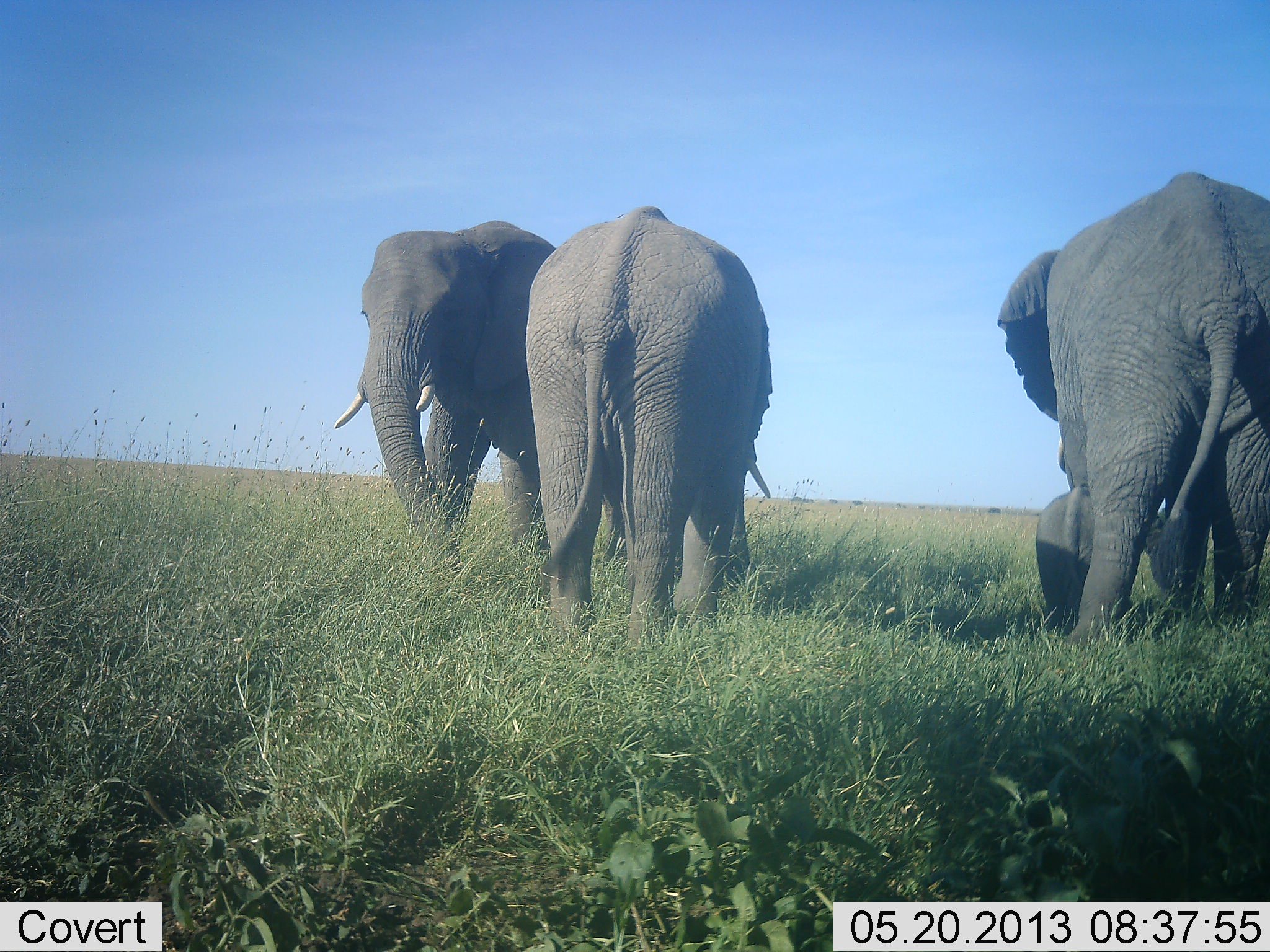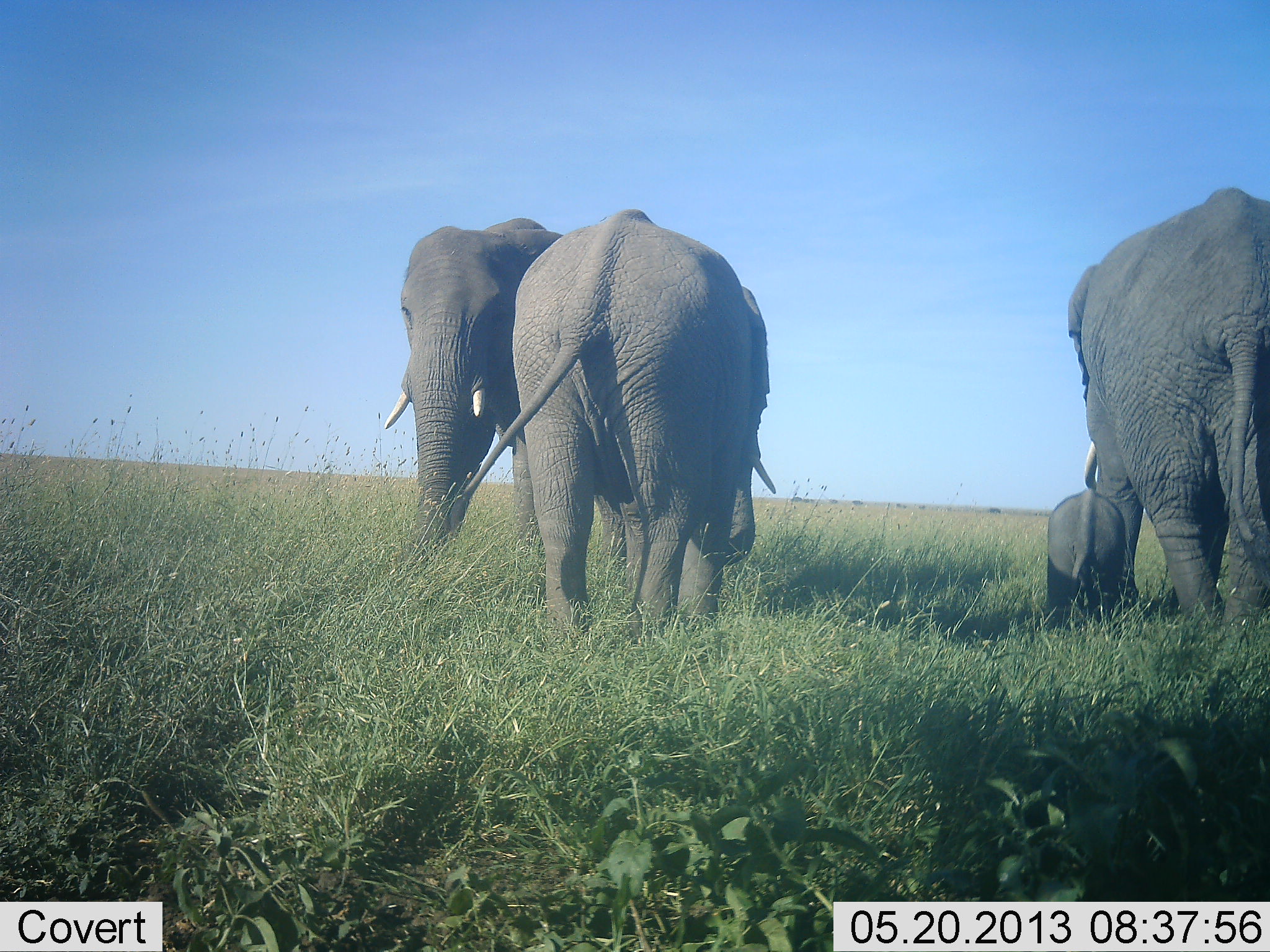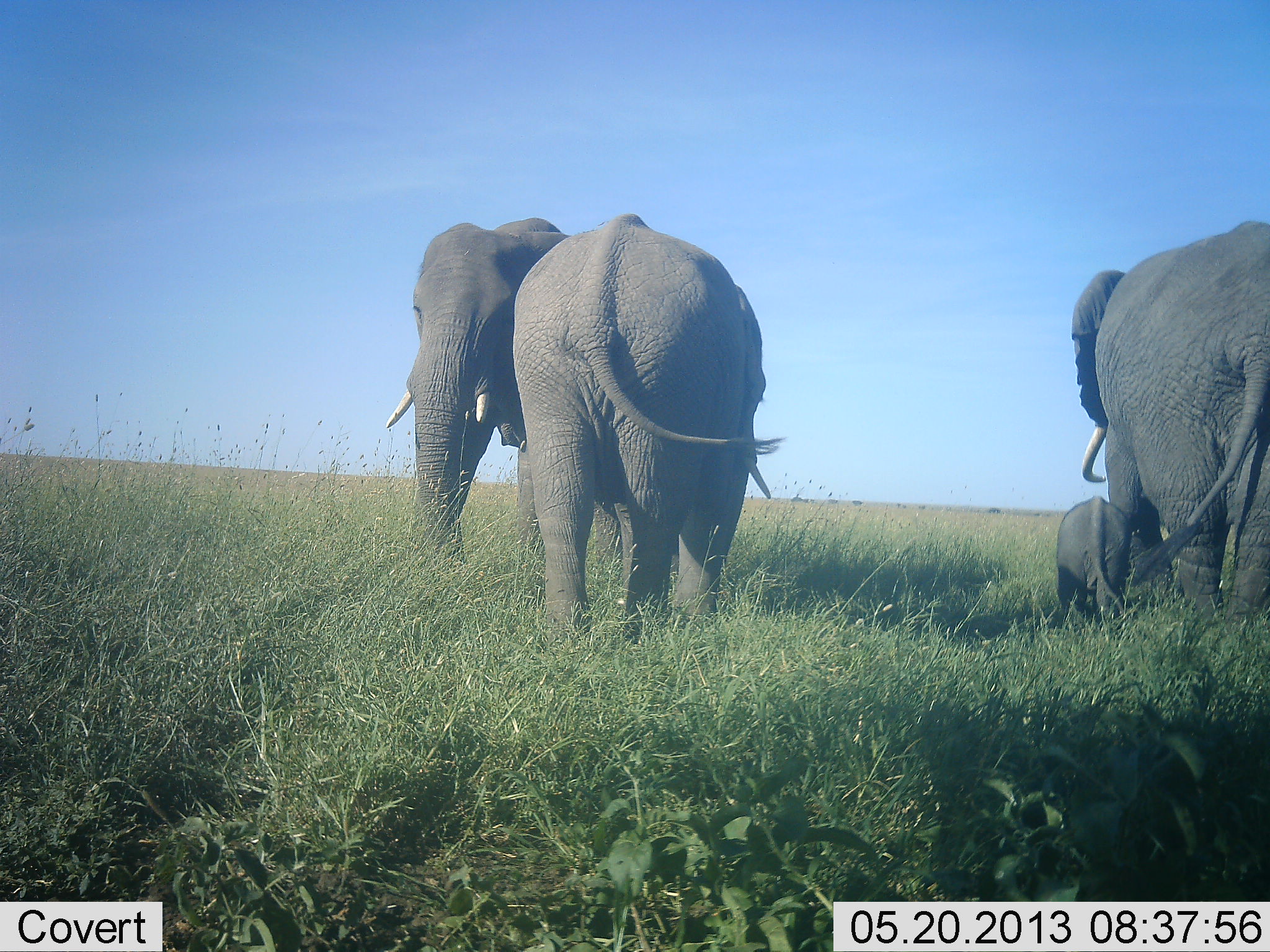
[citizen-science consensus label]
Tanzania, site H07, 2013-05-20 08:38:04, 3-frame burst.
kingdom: Animalia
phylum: Chordata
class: Mammalia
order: Proboscidea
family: Elephantidae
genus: Loxodonta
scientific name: Loxodonta africana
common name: african bush elephant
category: elephant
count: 4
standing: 57%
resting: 4%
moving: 61%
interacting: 29%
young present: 86%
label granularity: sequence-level